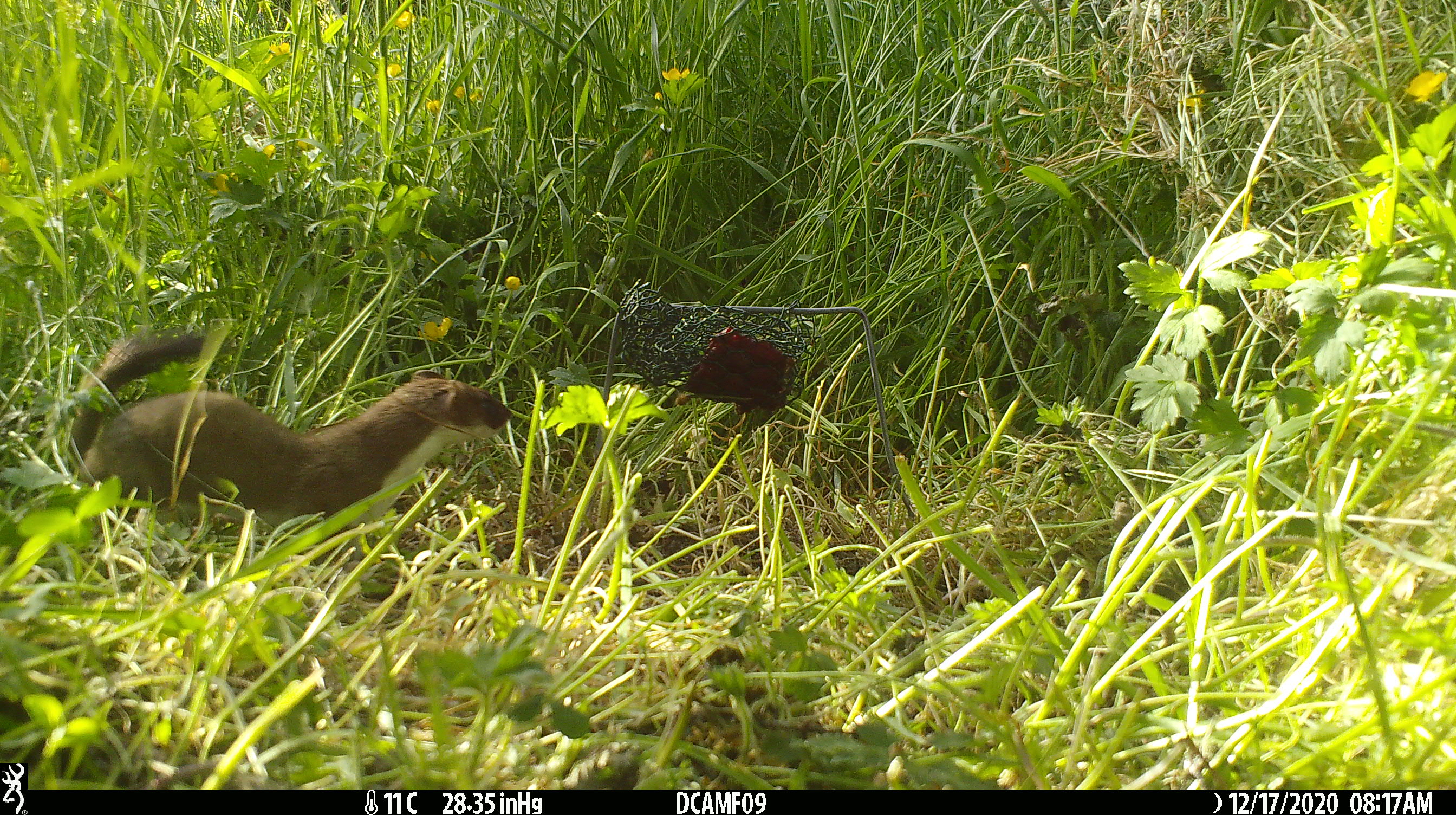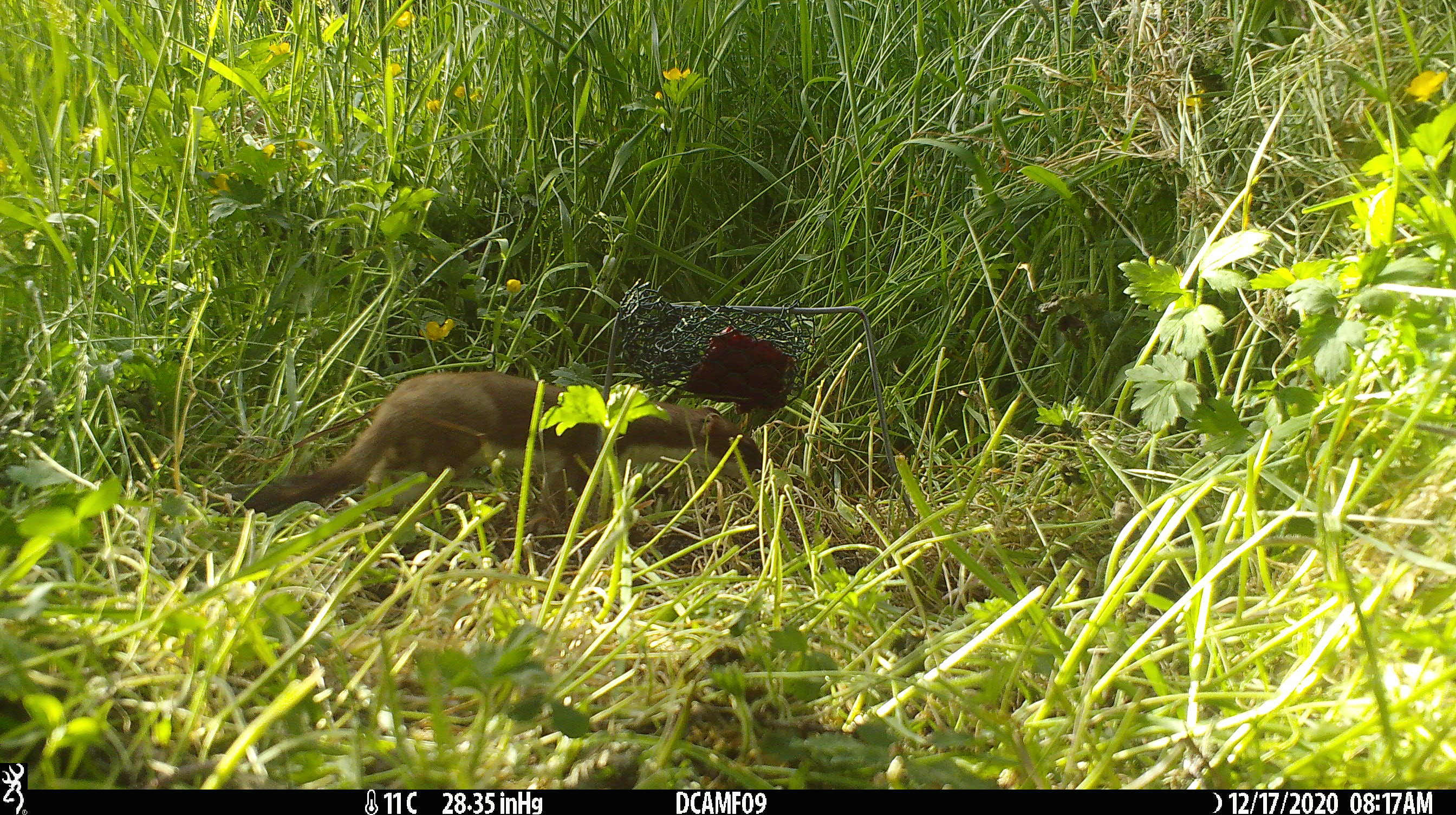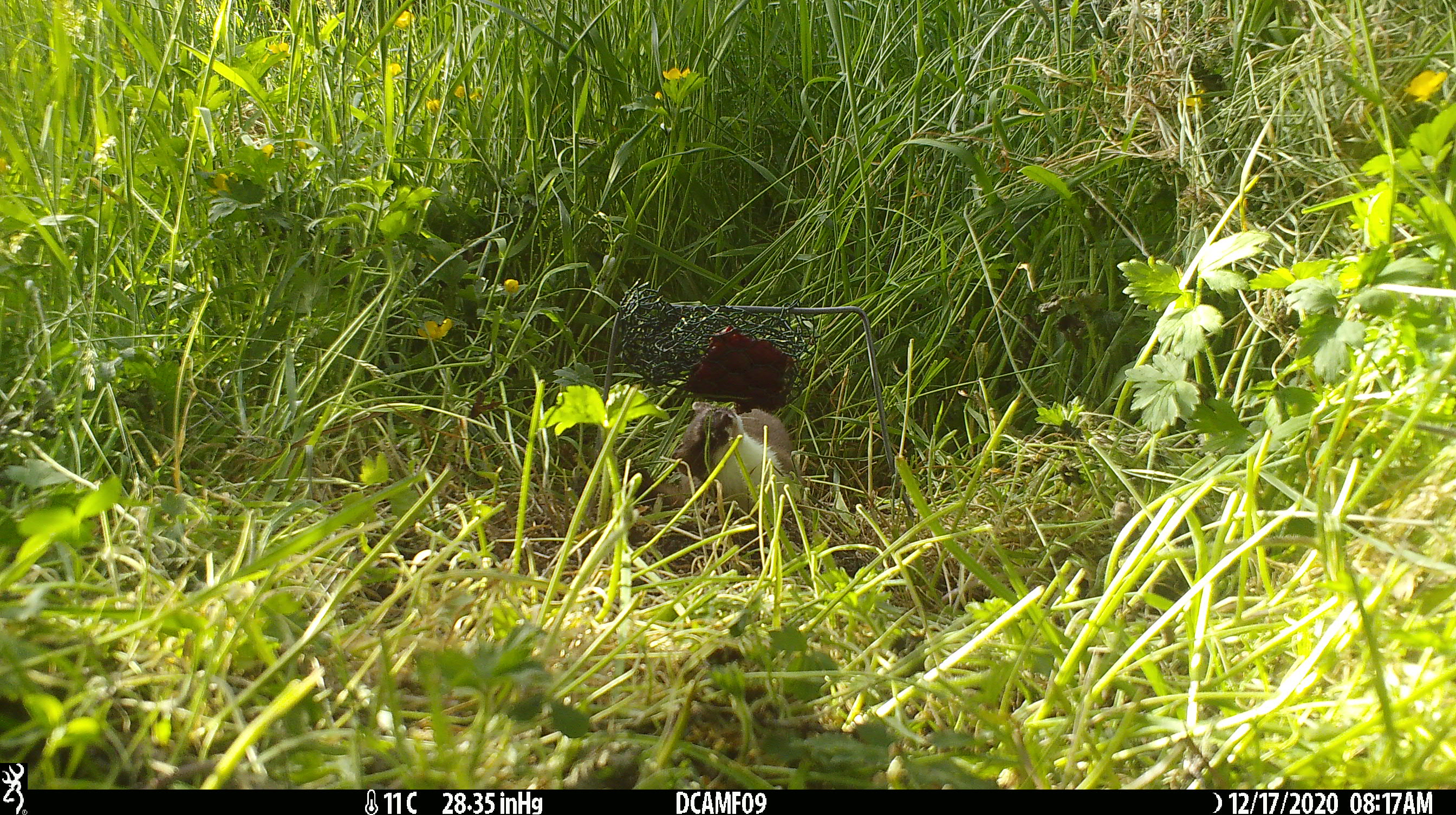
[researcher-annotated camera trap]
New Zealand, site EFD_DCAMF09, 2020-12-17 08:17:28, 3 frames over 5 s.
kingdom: Animalia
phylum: Chordata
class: Mammalia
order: Carnivora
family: Mustelidae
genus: Mustela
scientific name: Mustela erminea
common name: stoat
Stoat (Mustela erminea).